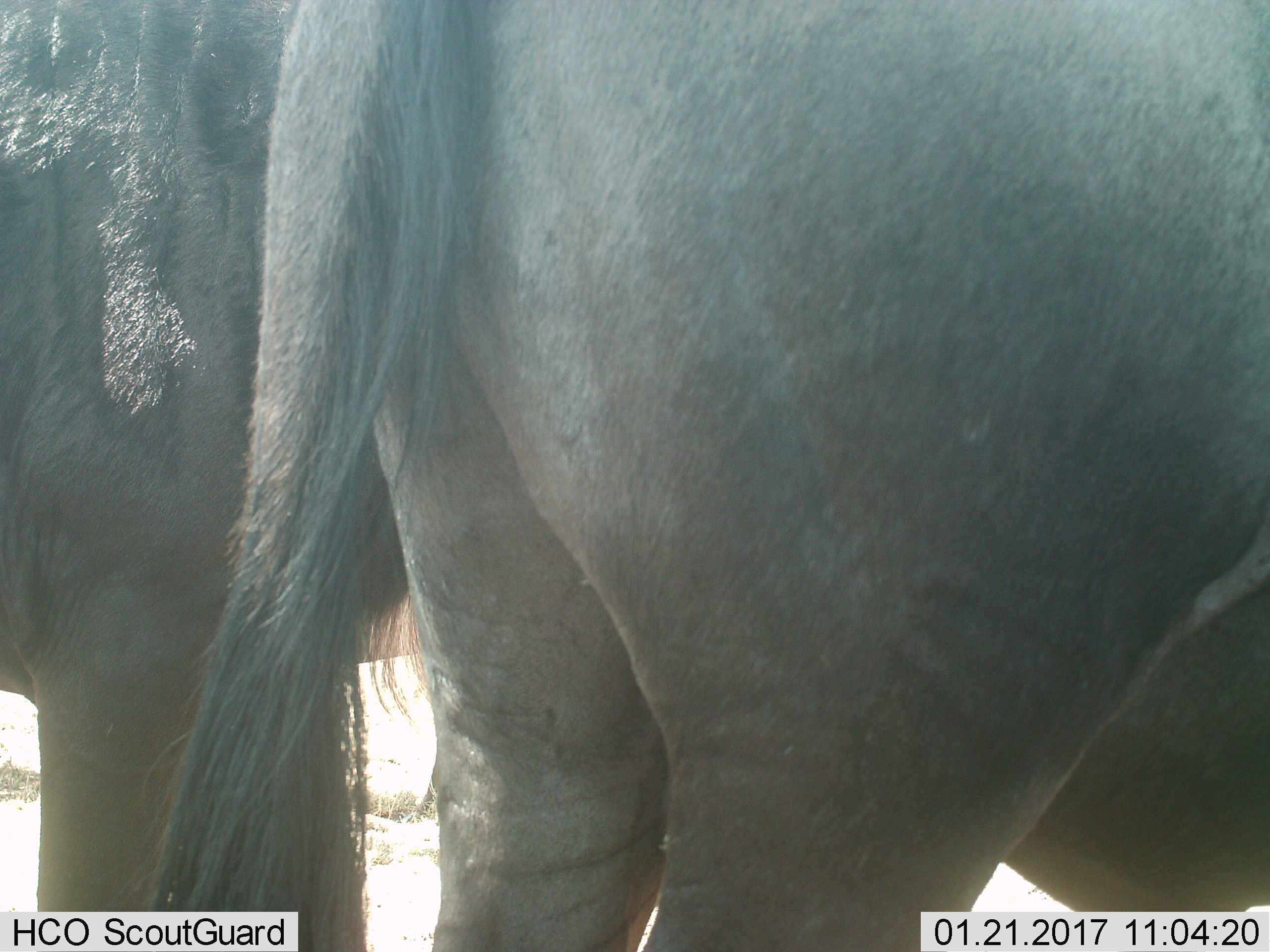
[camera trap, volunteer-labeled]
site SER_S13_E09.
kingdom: Animalia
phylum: Chordata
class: Mammalia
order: Artiodactyla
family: Bovidae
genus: Connochaetes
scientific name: Connochaetes taurinus taurinus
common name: blue wildebeest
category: wildebeestblue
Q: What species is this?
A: Wildebeestblue (blue wildebeest) (Connochaetes taurinus taurinus).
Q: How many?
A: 2.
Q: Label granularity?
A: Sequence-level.